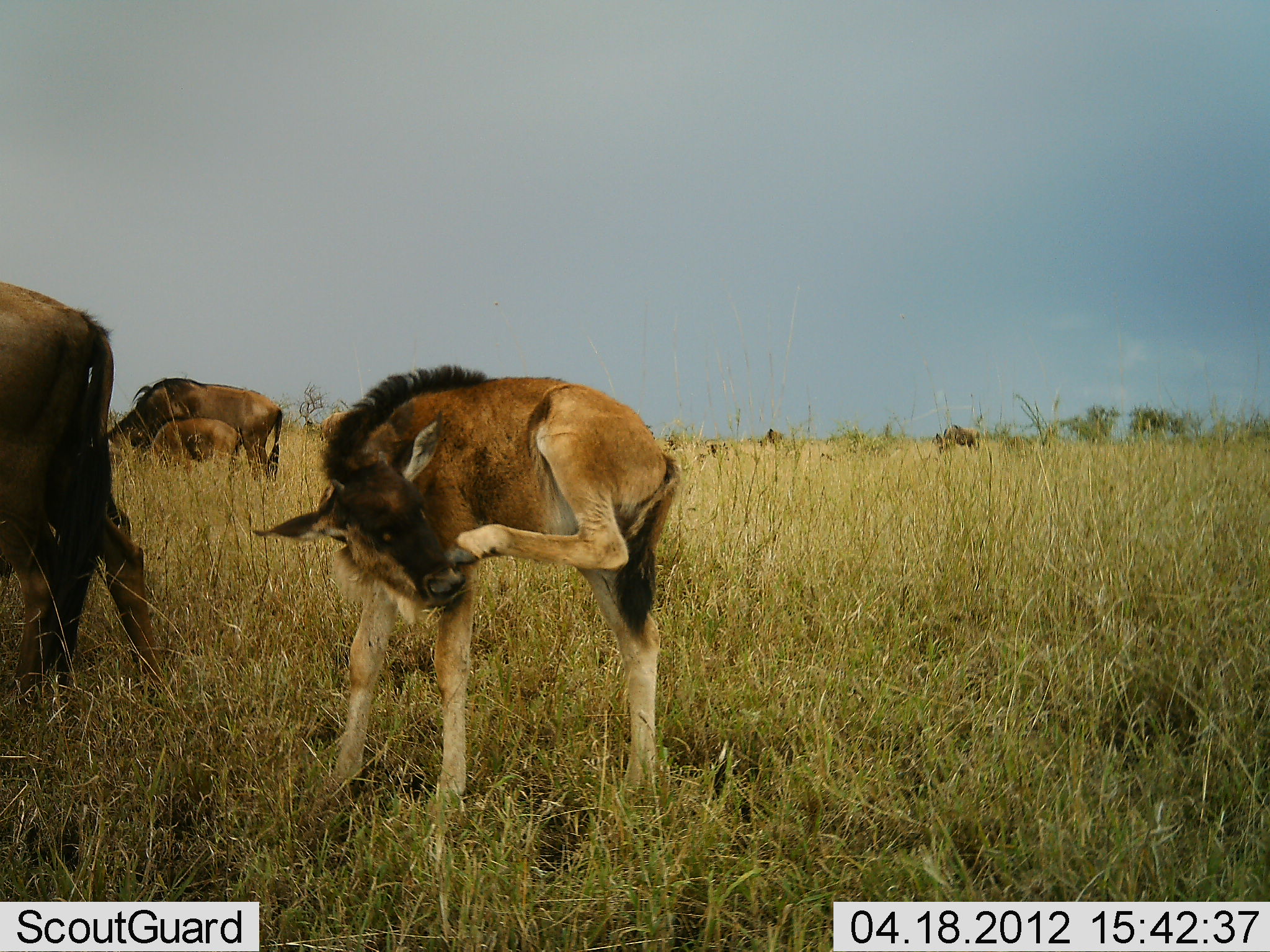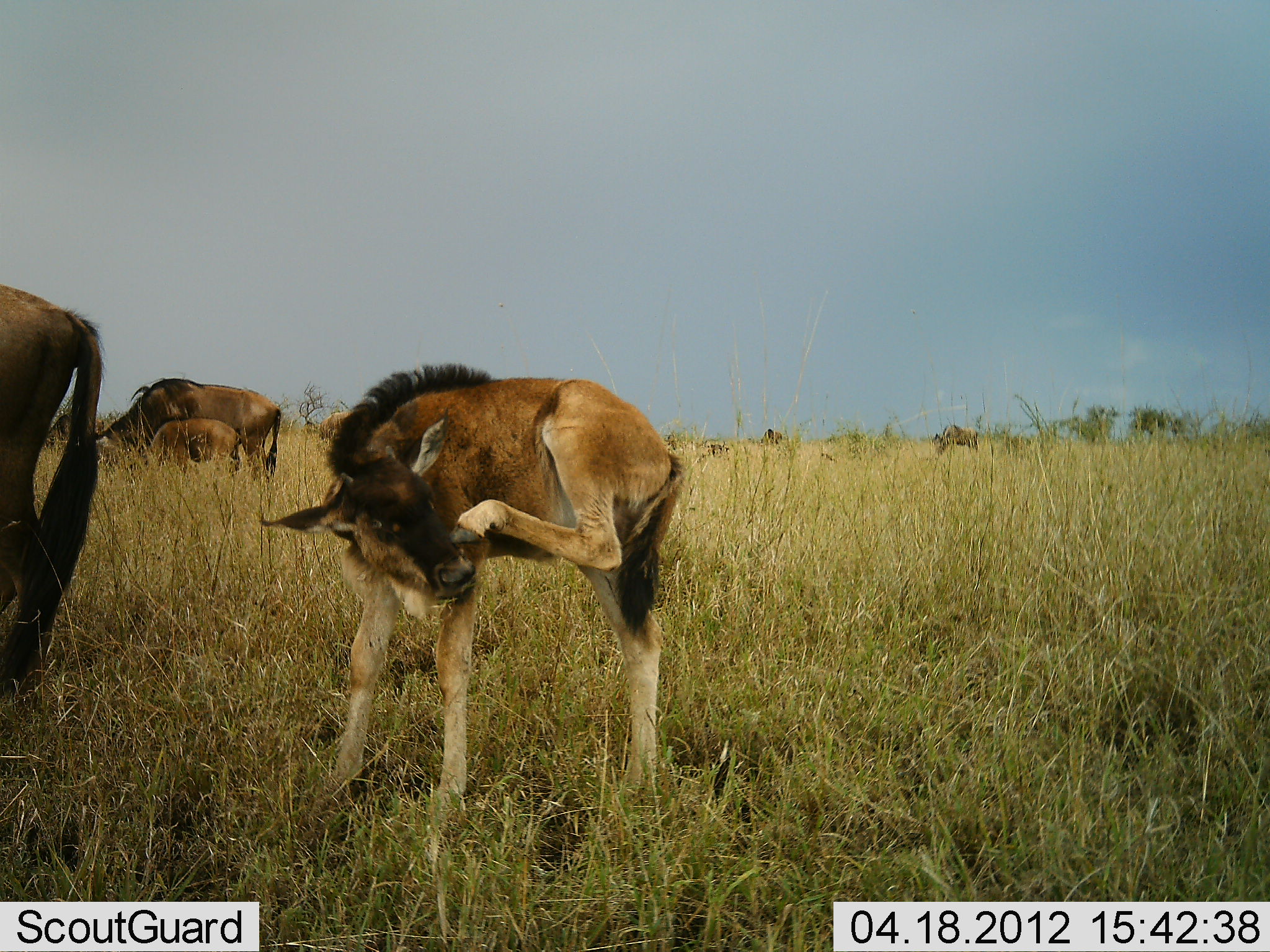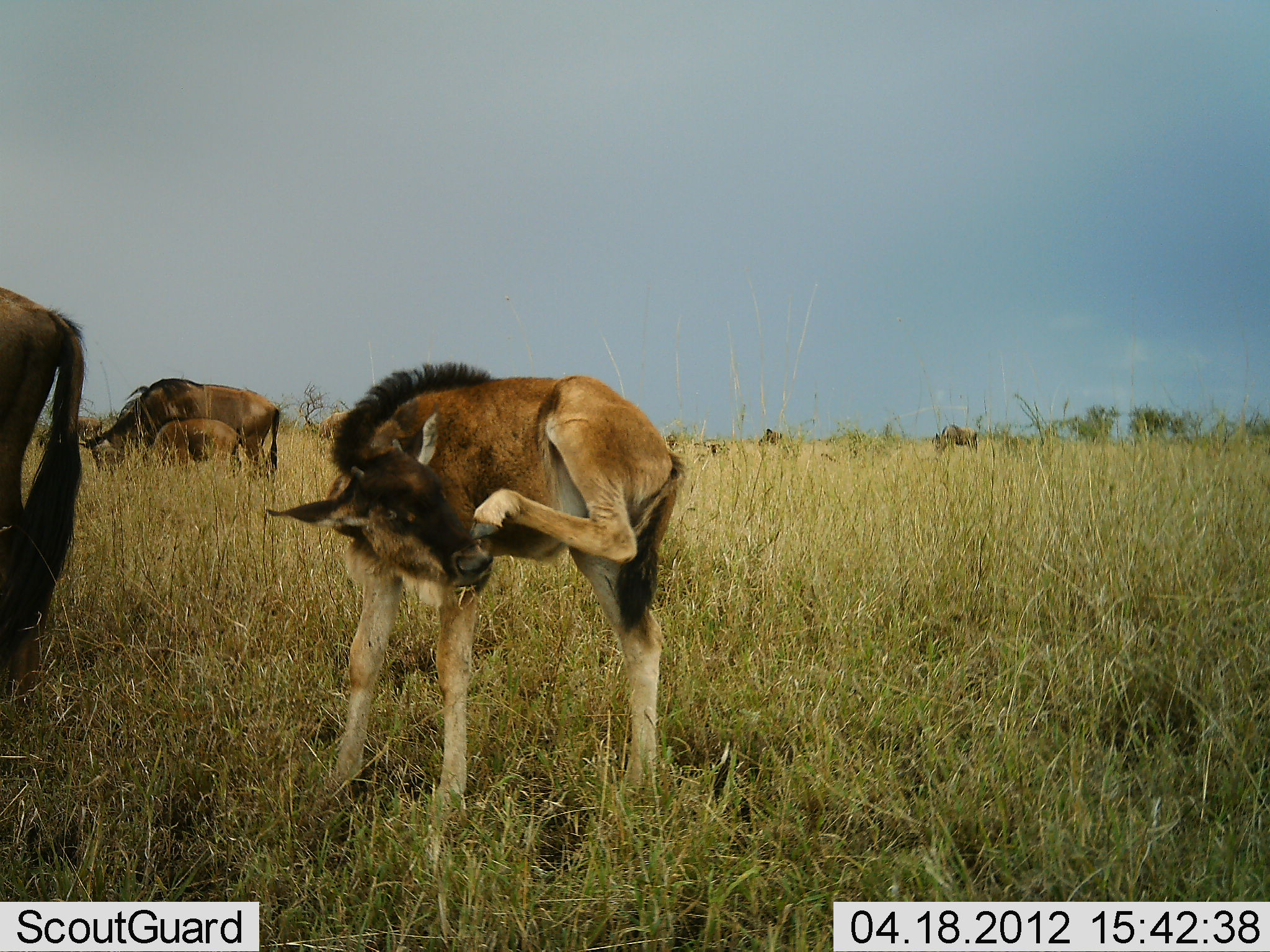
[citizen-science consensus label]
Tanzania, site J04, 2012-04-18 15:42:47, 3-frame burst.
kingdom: Animalia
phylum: Chordata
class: Mammalia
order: Artiodactyla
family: Bovidae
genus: Connochaetes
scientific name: Connochaetes taurinus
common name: blue wildebeest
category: wildebeest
Wildebeest (blue wildebeest) (Connochaetes taurinus), count 6. Behavior (volunteer vote fractions): standing 69%, resting 6%, moving 19%, interacting 12%. Young present (vote fraction): 94%. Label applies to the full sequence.